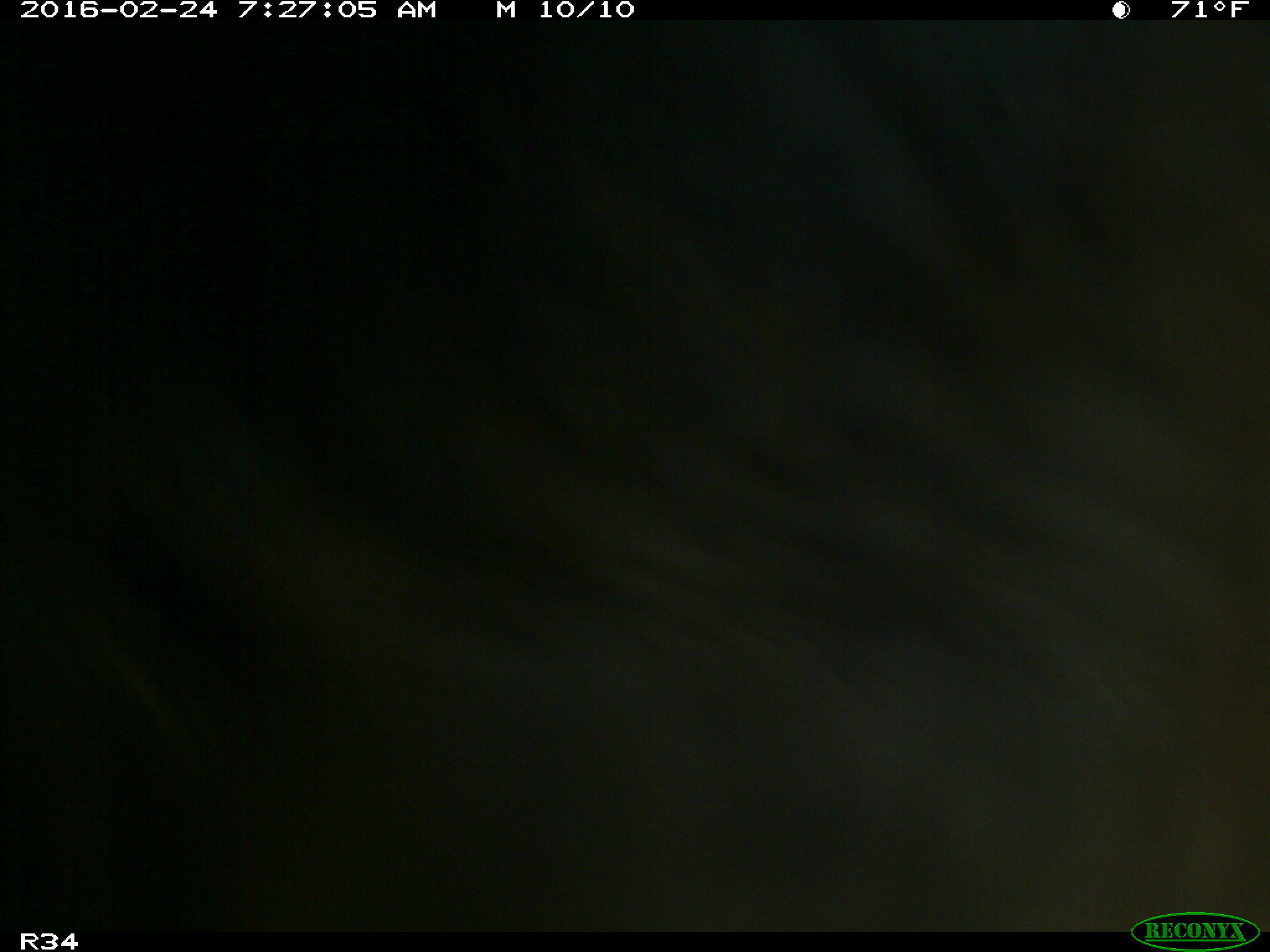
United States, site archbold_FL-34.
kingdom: Animalia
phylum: Chordata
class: Mammalia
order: Artiodactyla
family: Bovidae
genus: Bos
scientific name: Bos taurus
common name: domestic cow